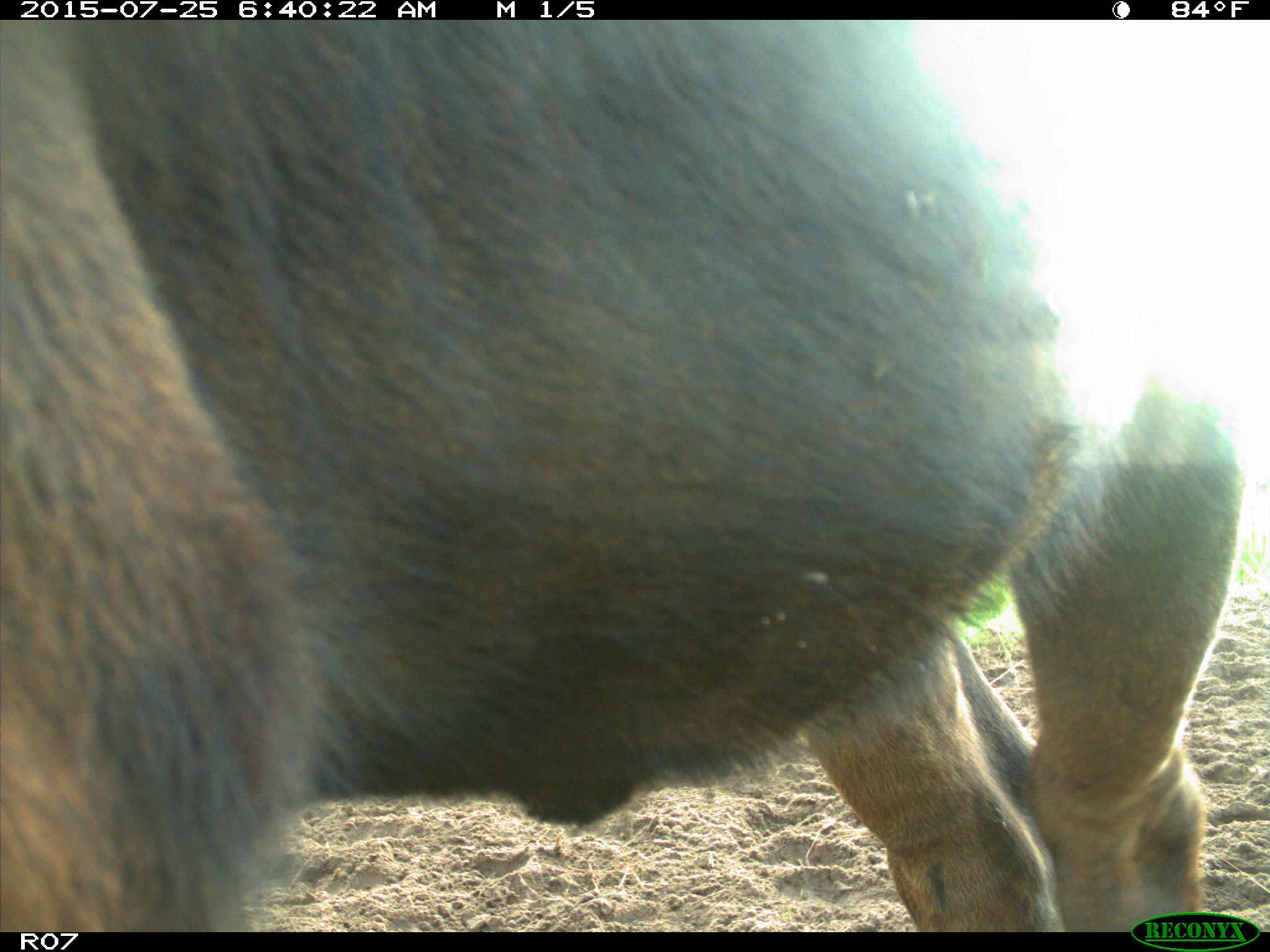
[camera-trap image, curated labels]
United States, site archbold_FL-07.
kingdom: Animalia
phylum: Chordata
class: Mammalia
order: Artiodactyla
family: Bovidae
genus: Bos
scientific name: Bos taurus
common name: domestic cow